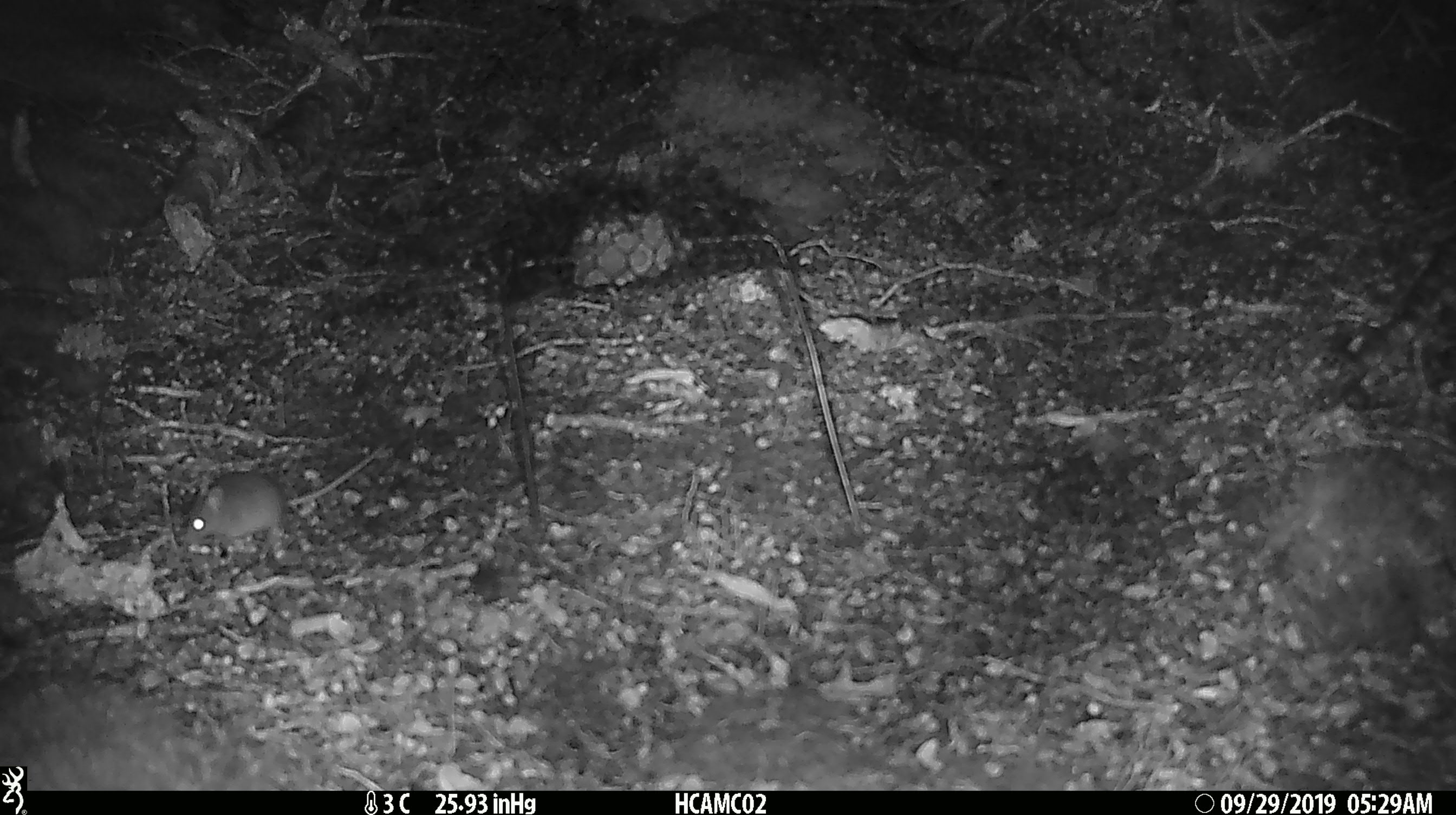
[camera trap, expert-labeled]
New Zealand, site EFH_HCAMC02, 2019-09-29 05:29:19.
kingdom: Animalia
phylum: Chordata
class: Mammalia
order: Rodentia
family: Muridae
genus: Mus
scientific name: Mus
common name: mouse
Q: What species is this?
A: Mouse (Mus).